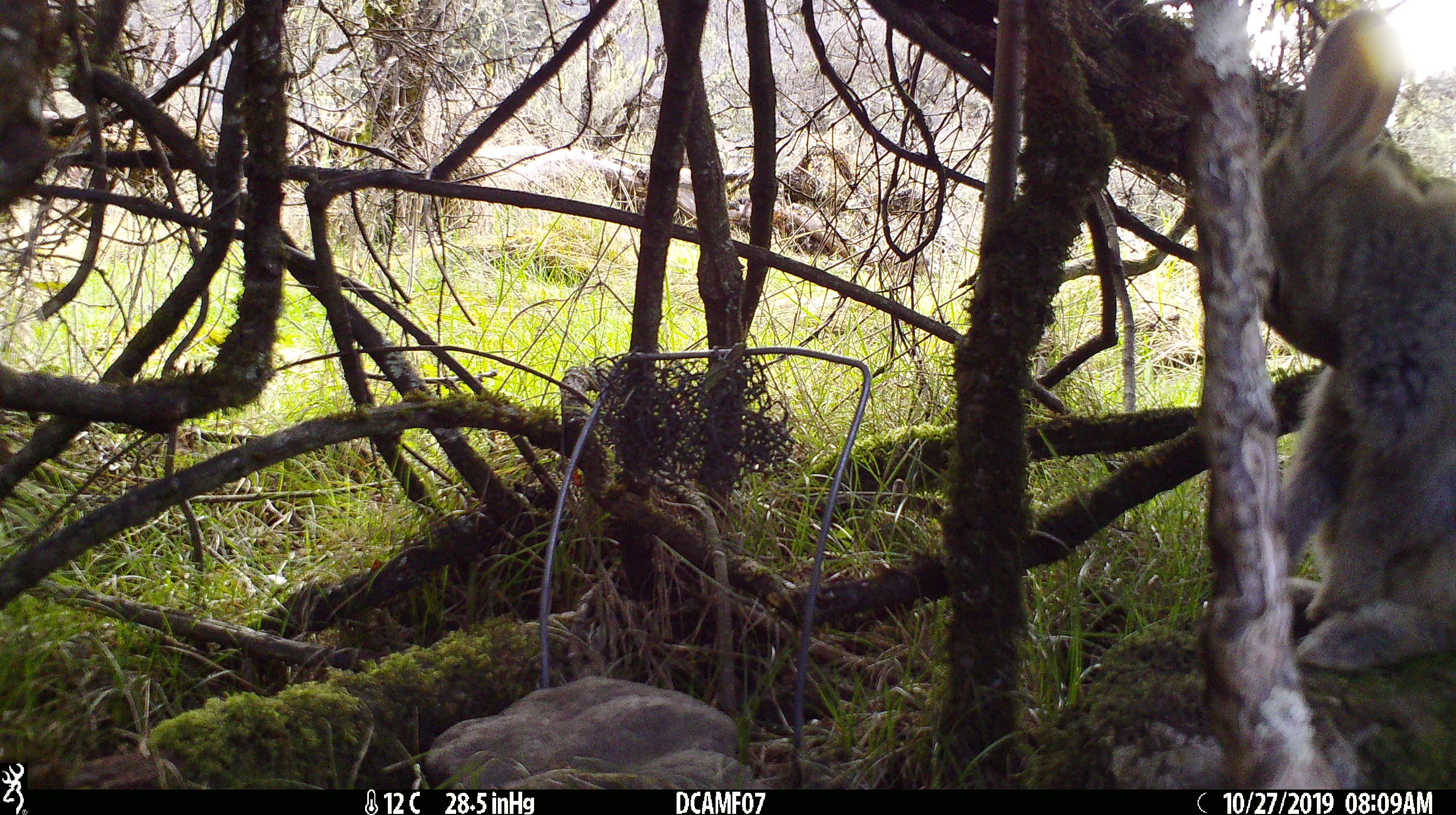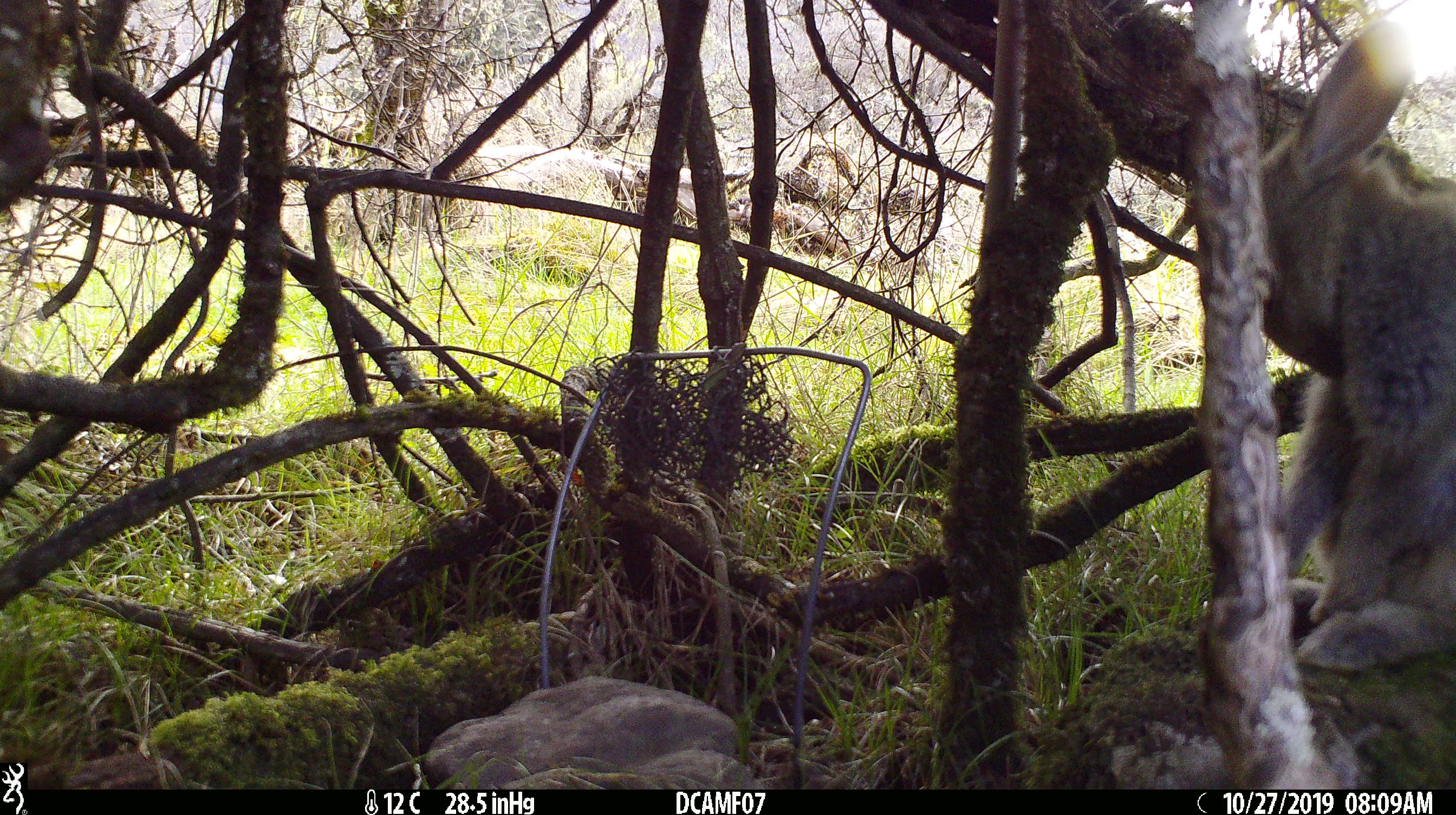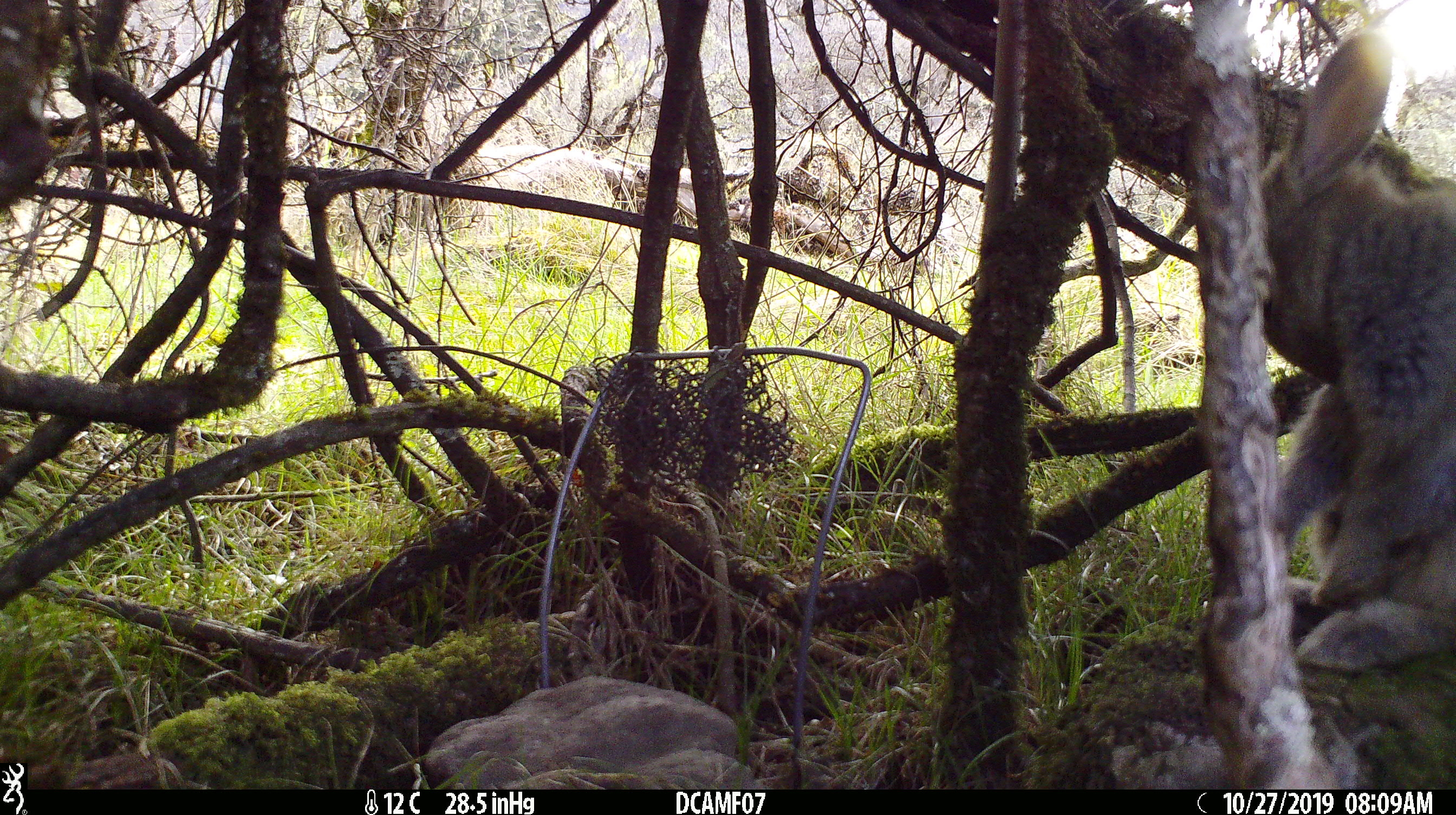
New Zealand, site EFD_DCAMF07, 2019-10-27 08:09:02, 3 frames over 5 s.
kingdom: Animalia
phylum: Chordata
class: Mammalia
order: Lagomorpha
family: Leporidae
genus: Oryctolagus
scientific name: Oryctolagus cuniculus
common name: european rabbit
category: rabbit